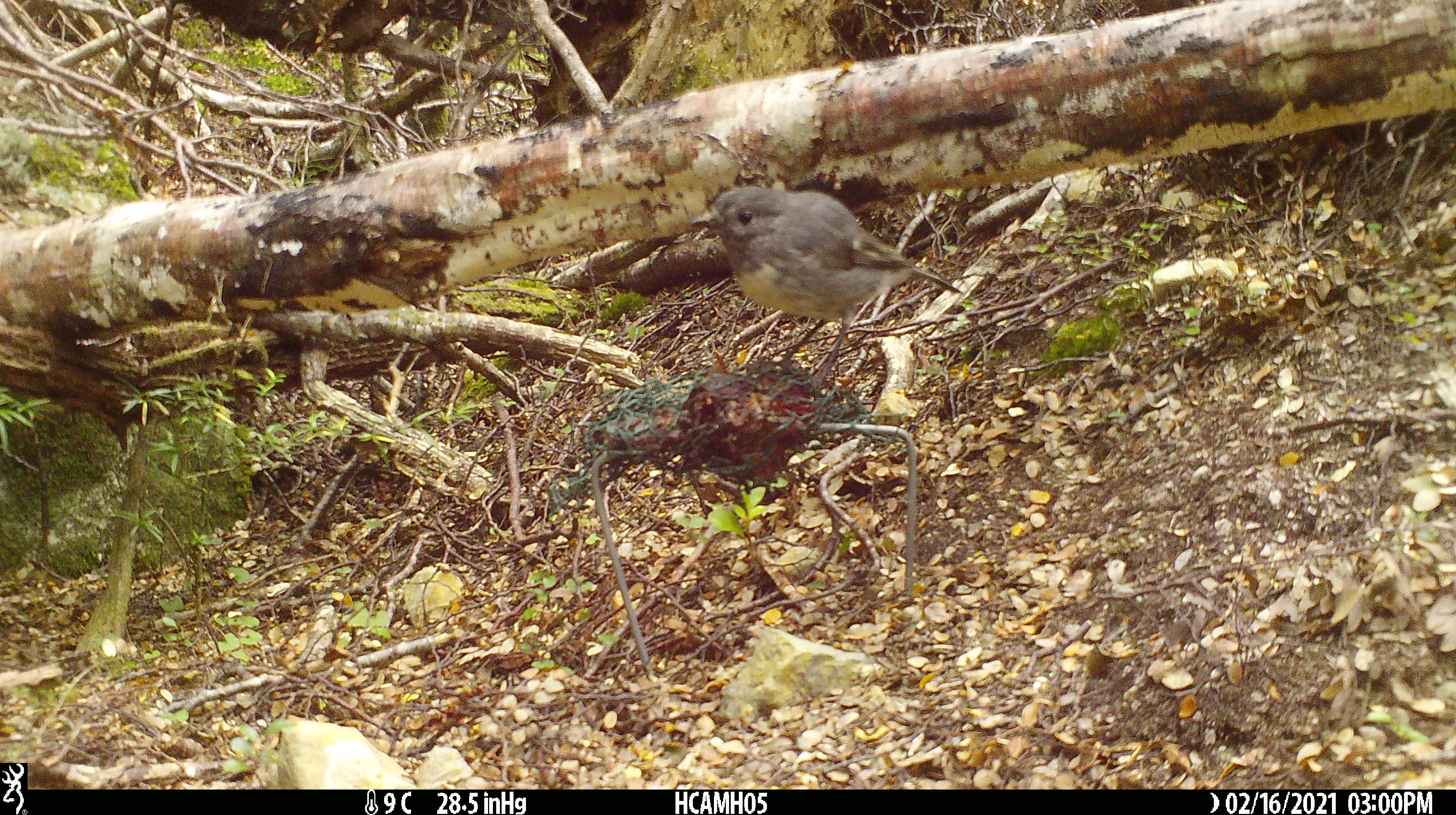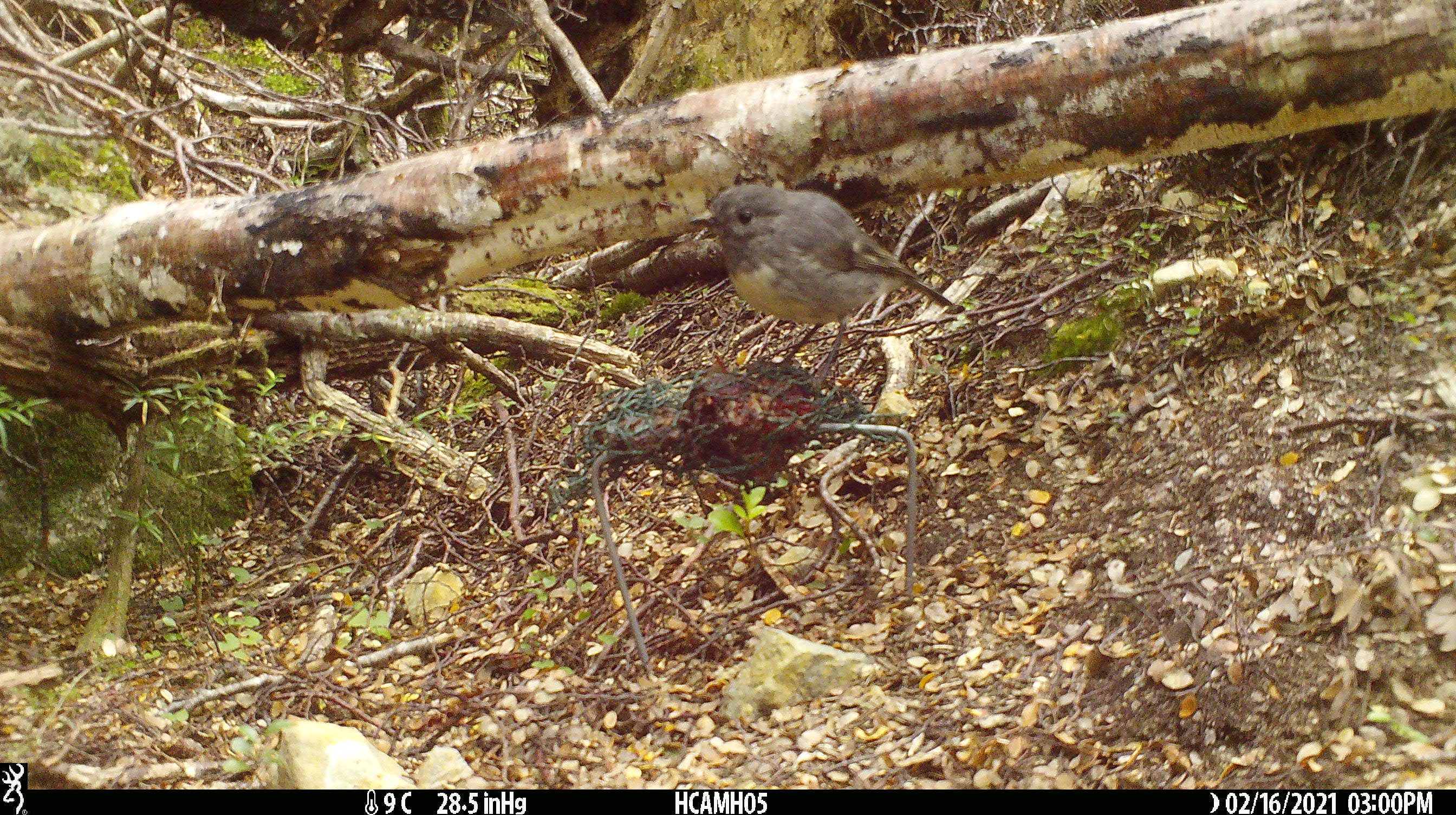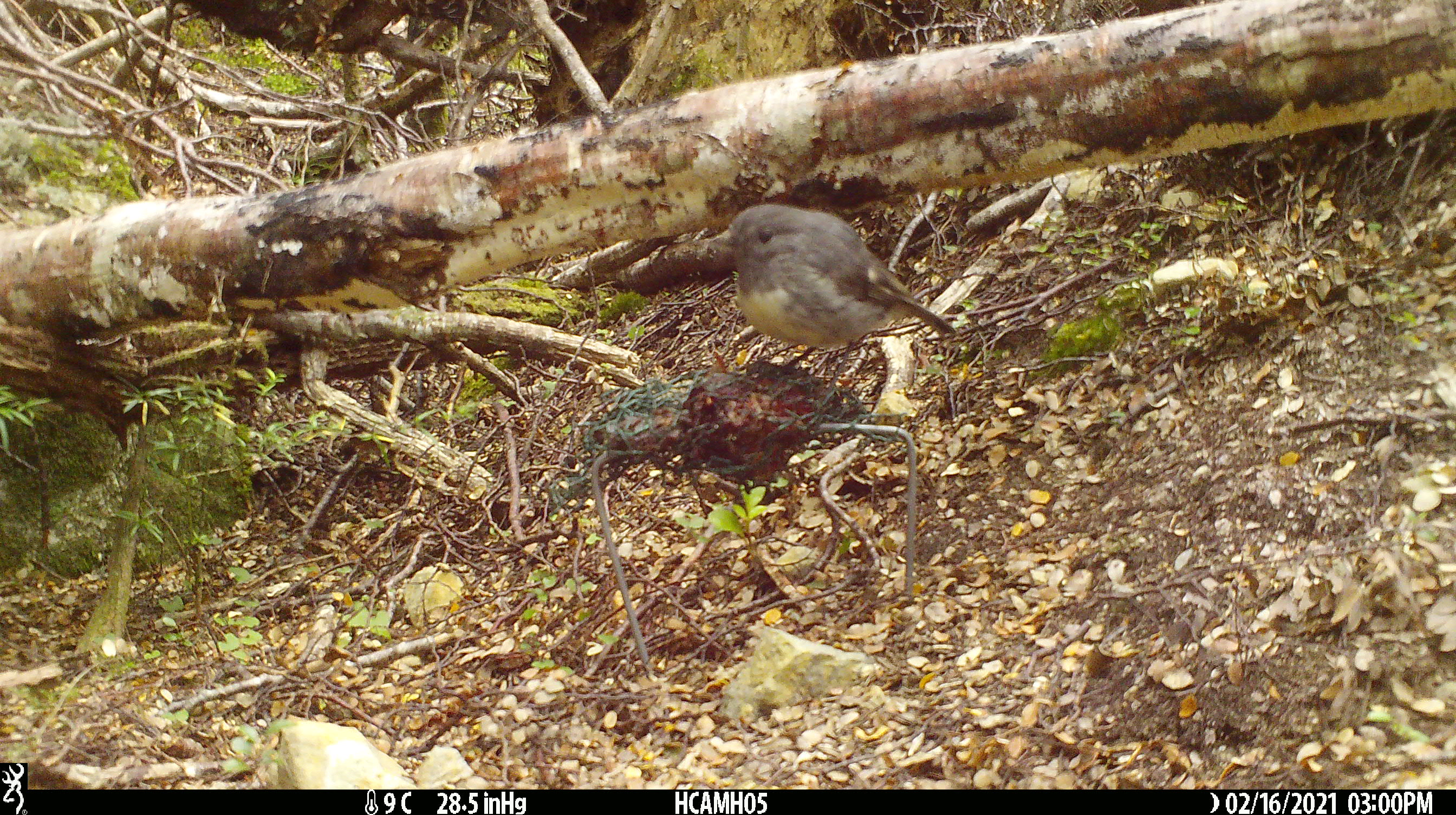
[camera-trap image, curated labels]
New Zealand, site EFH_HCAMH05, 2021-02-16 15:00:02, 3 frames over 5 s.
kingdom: Animalia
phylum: Chordata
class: Aves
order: Passeriformes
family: Petroicidae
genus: Petroica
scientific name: Petroica australis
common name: new zealand robin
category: robin